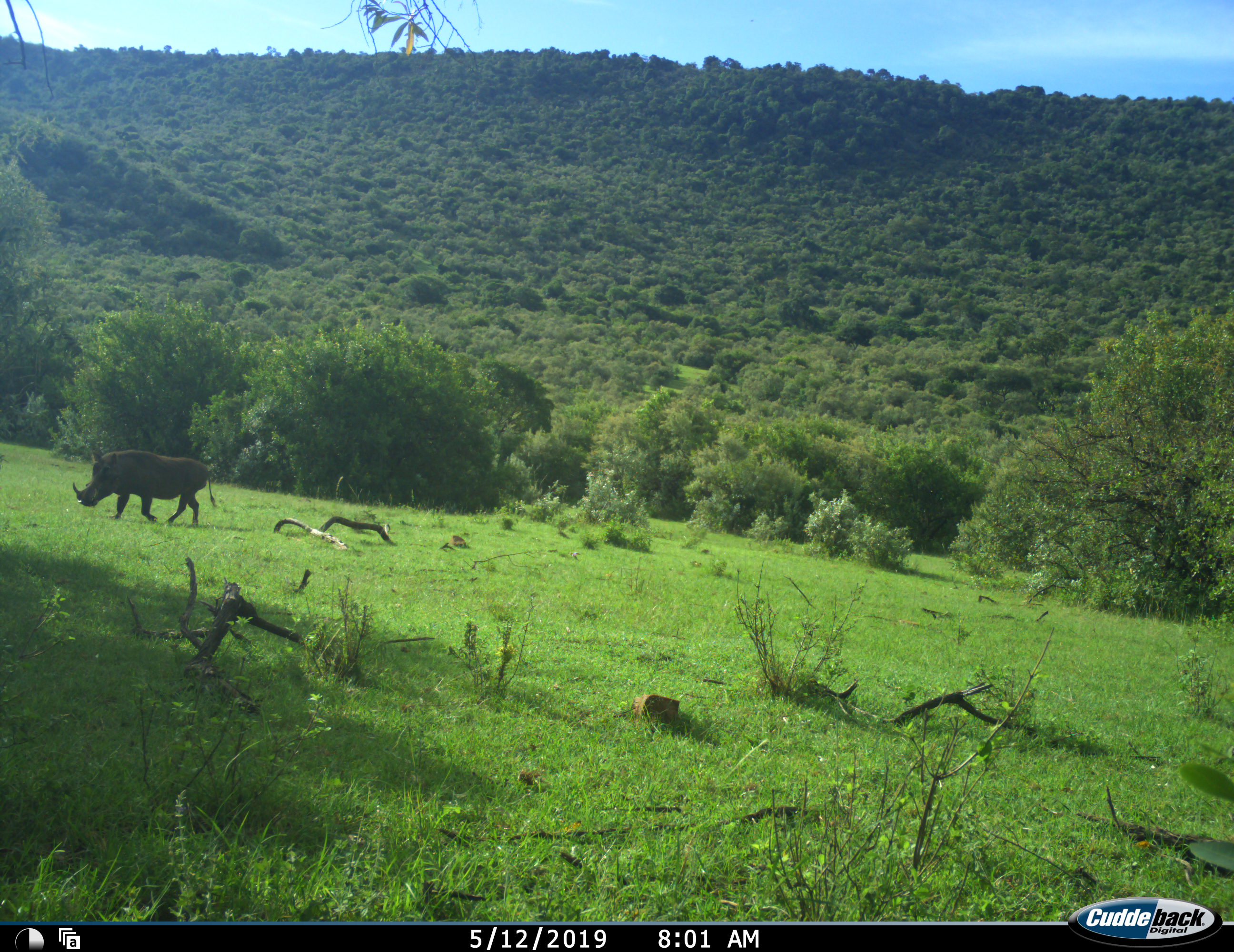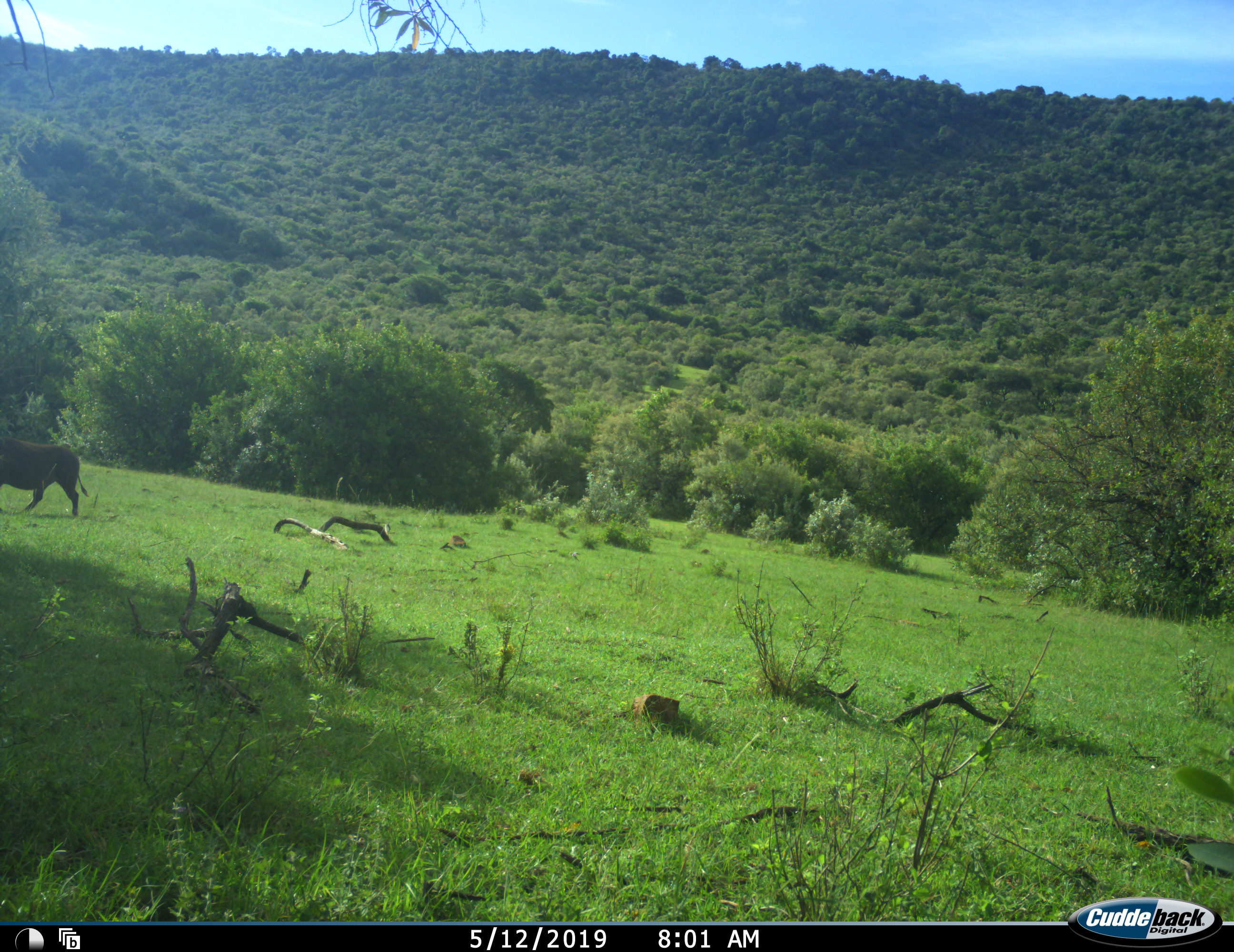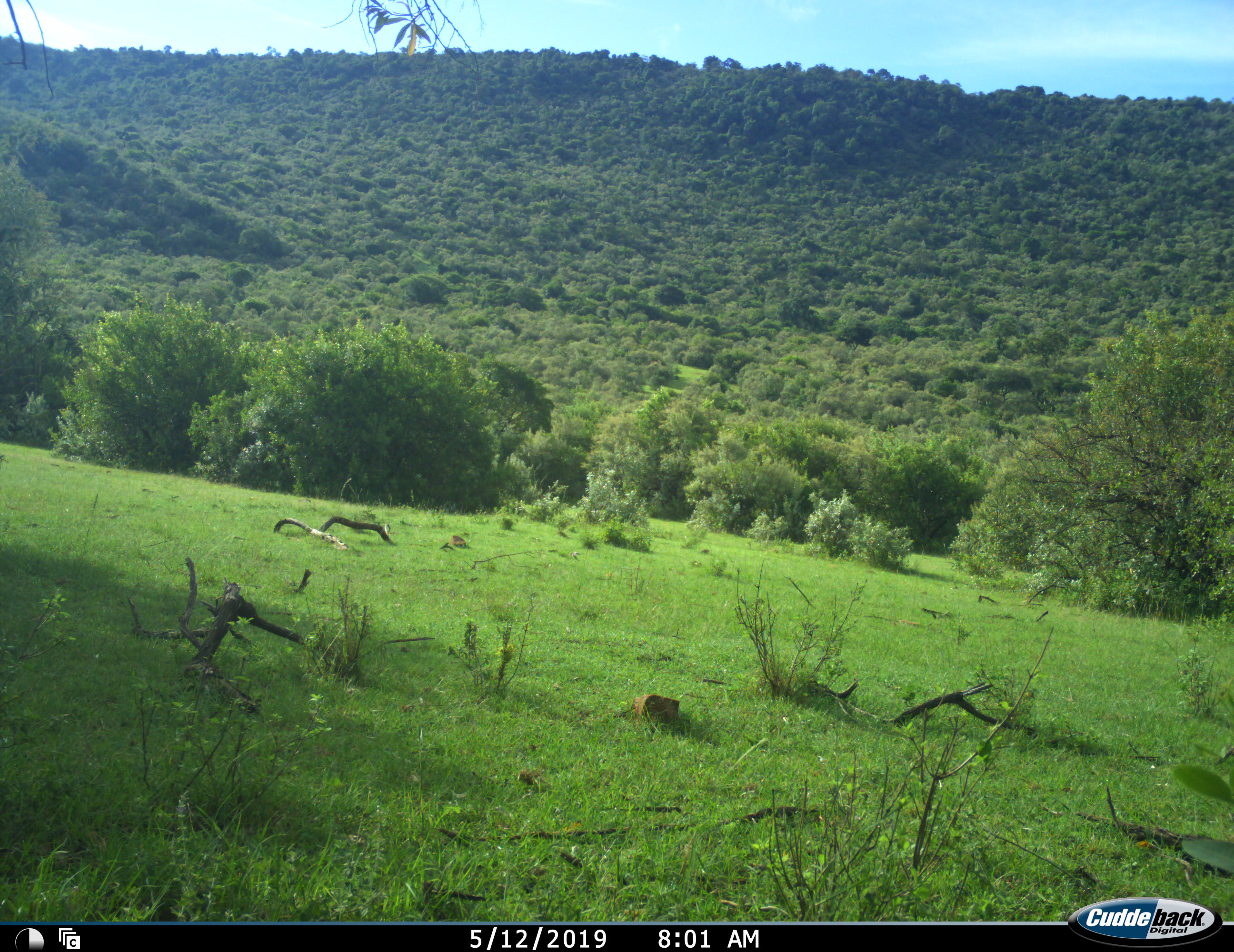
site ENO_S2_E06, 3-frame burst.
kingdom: Animalia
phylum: Chordata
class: Mammalia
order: Artiodactyla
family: Suidae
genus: Phacochoerus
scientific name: Phacochoerus africanus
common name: warthog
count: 1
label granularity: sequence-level